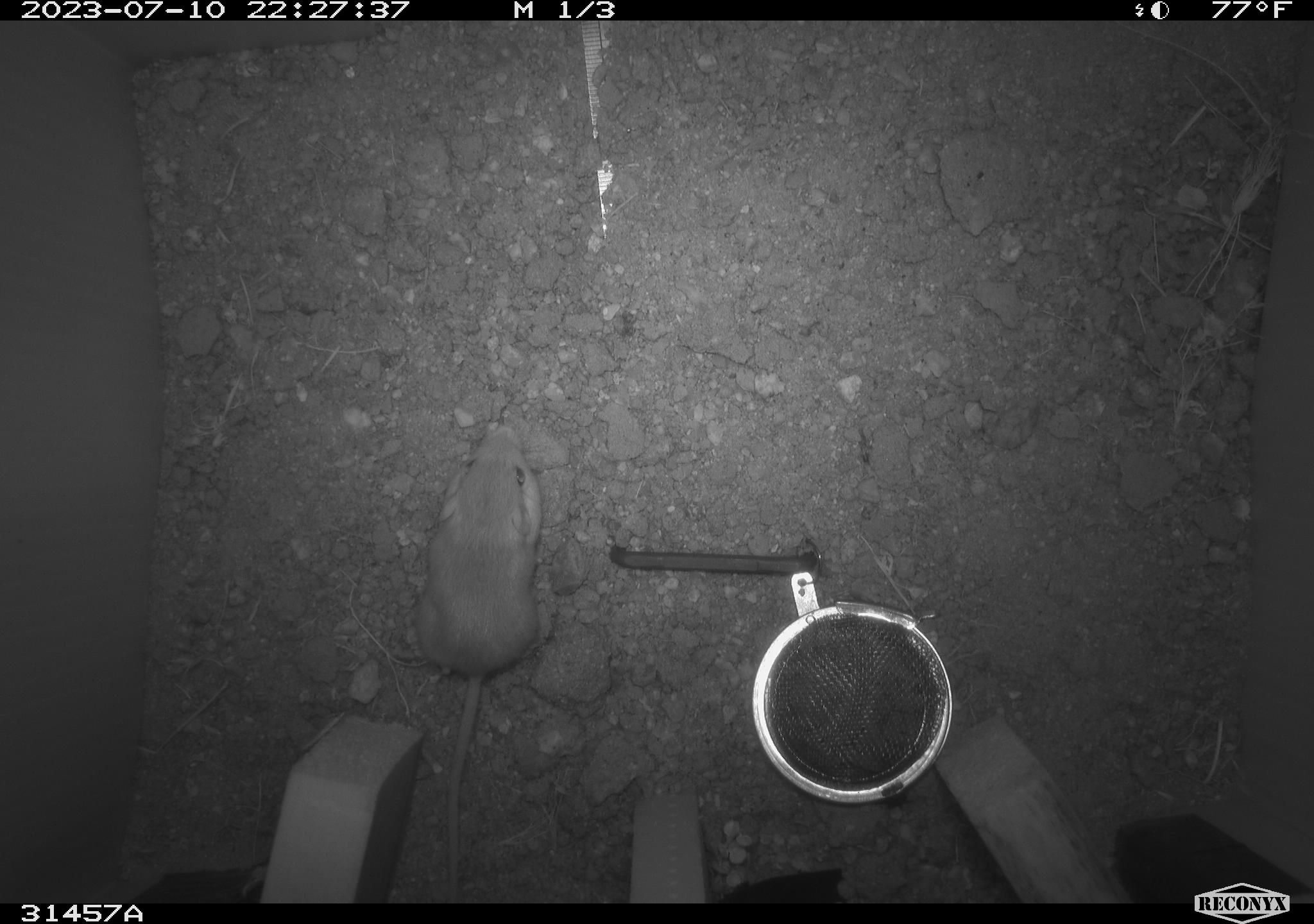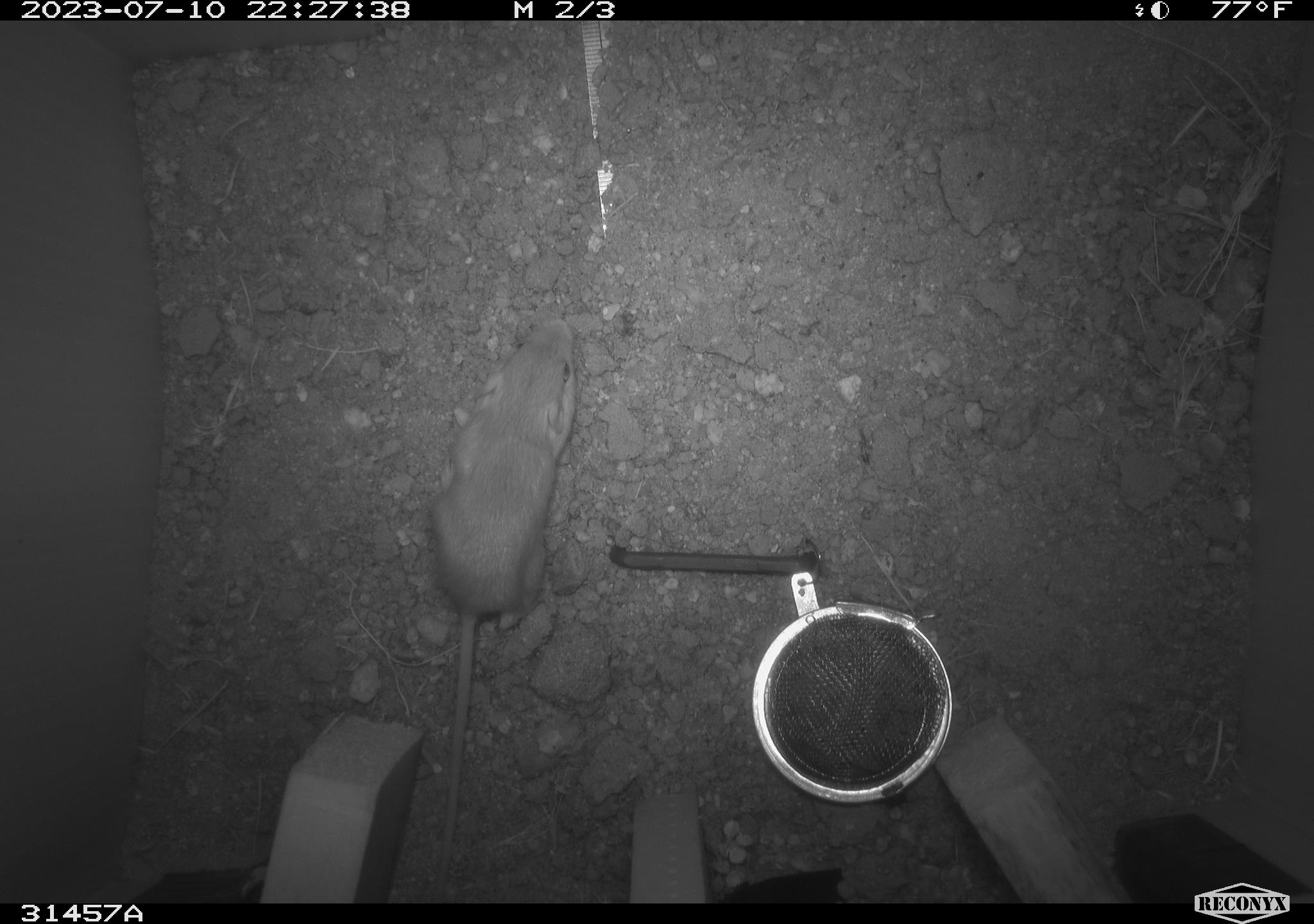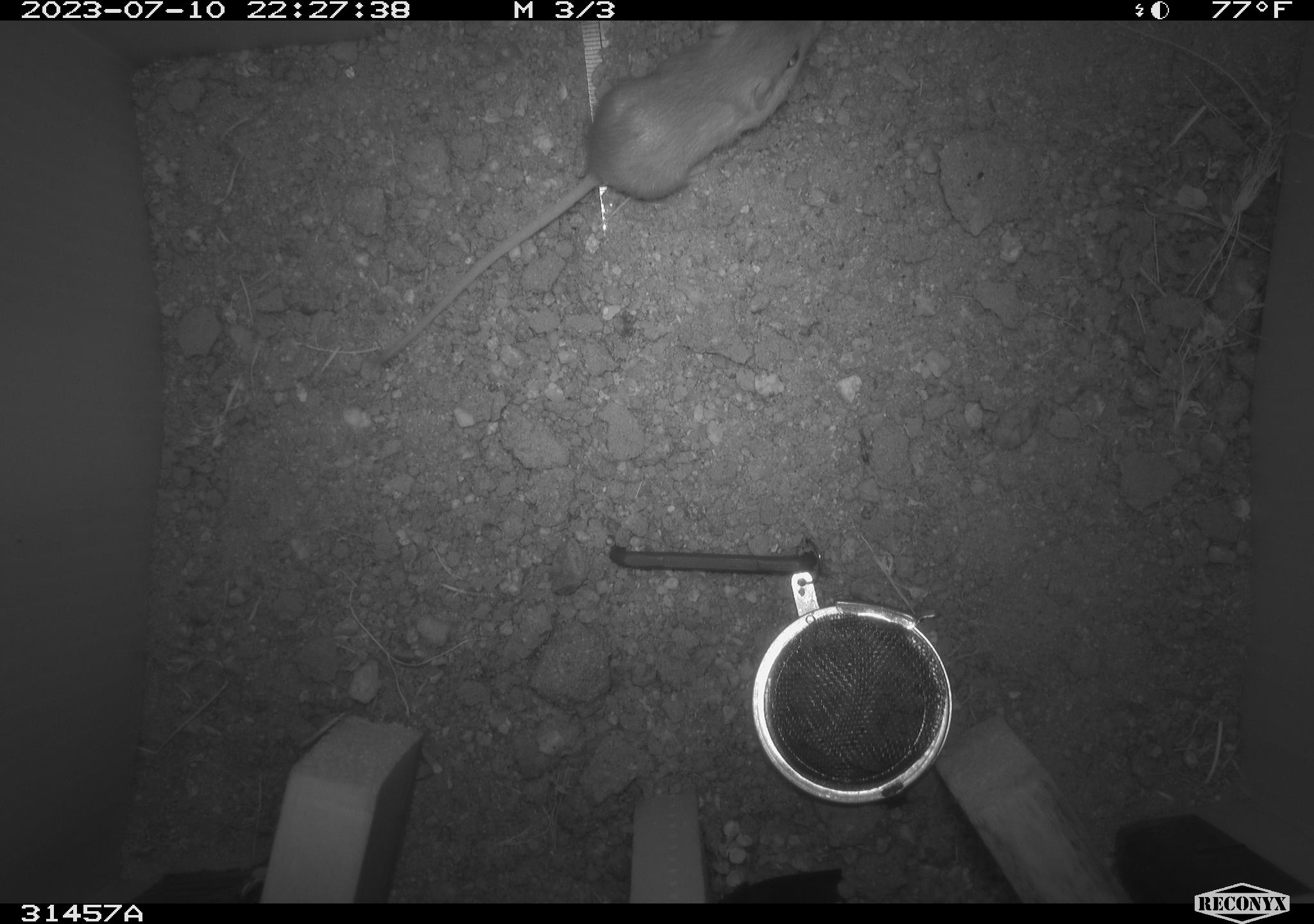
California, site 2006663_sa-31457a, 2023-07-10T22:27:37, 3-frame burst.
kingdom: Animalia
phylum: Chordata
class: Mammalia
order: Rodentia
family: Heteromyidae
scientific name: Heteromyidae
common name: kangaroo rats and pocket mice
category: heteromyidae family